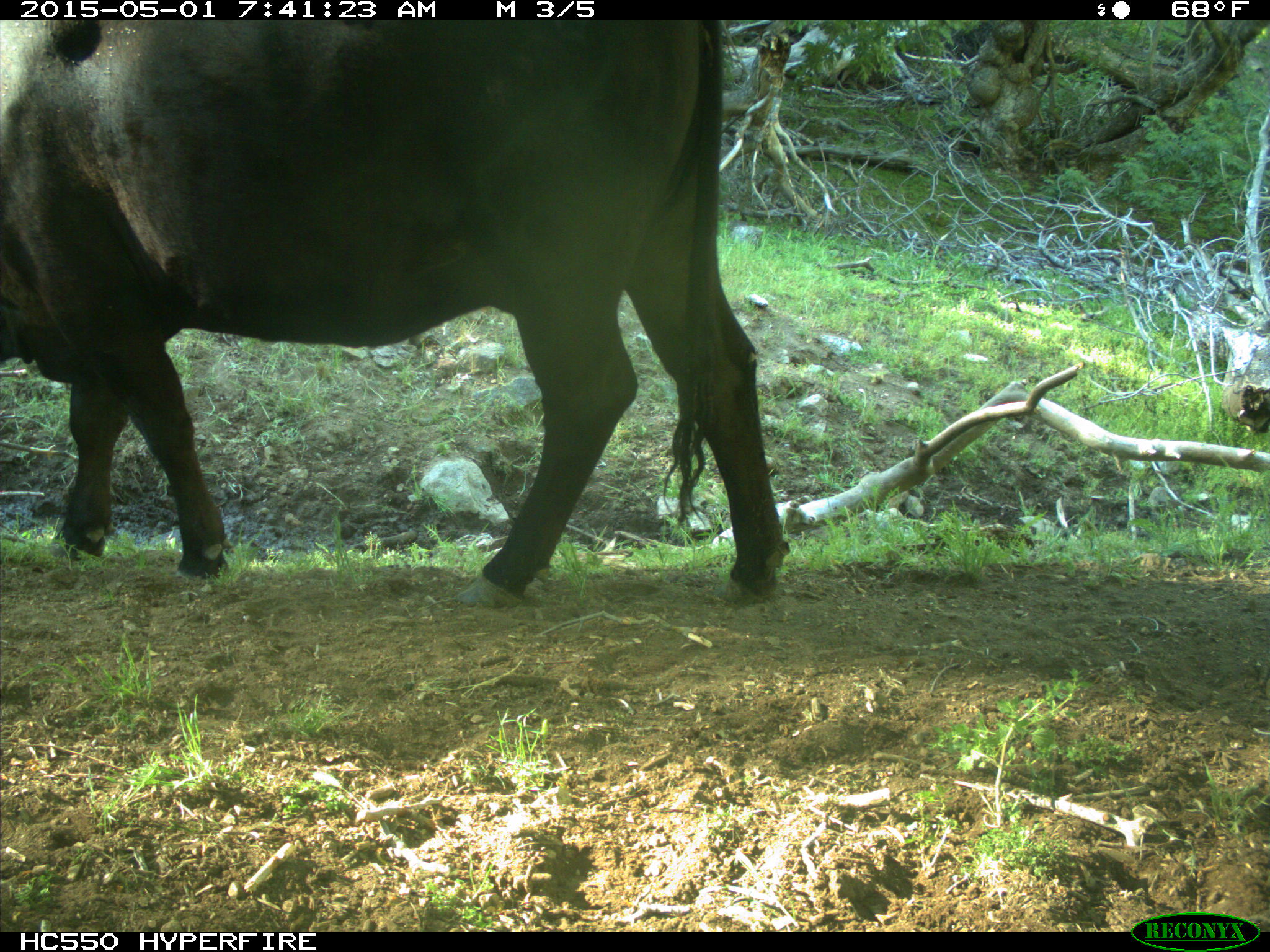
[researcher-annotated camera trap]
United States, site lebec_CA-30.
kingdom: Animalia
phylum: Chordata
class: Mammalia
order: Artiodactyla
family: Bovidae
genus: Bos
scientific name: Bos taurus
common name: domestic cow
Bos taurus (domestic cow).